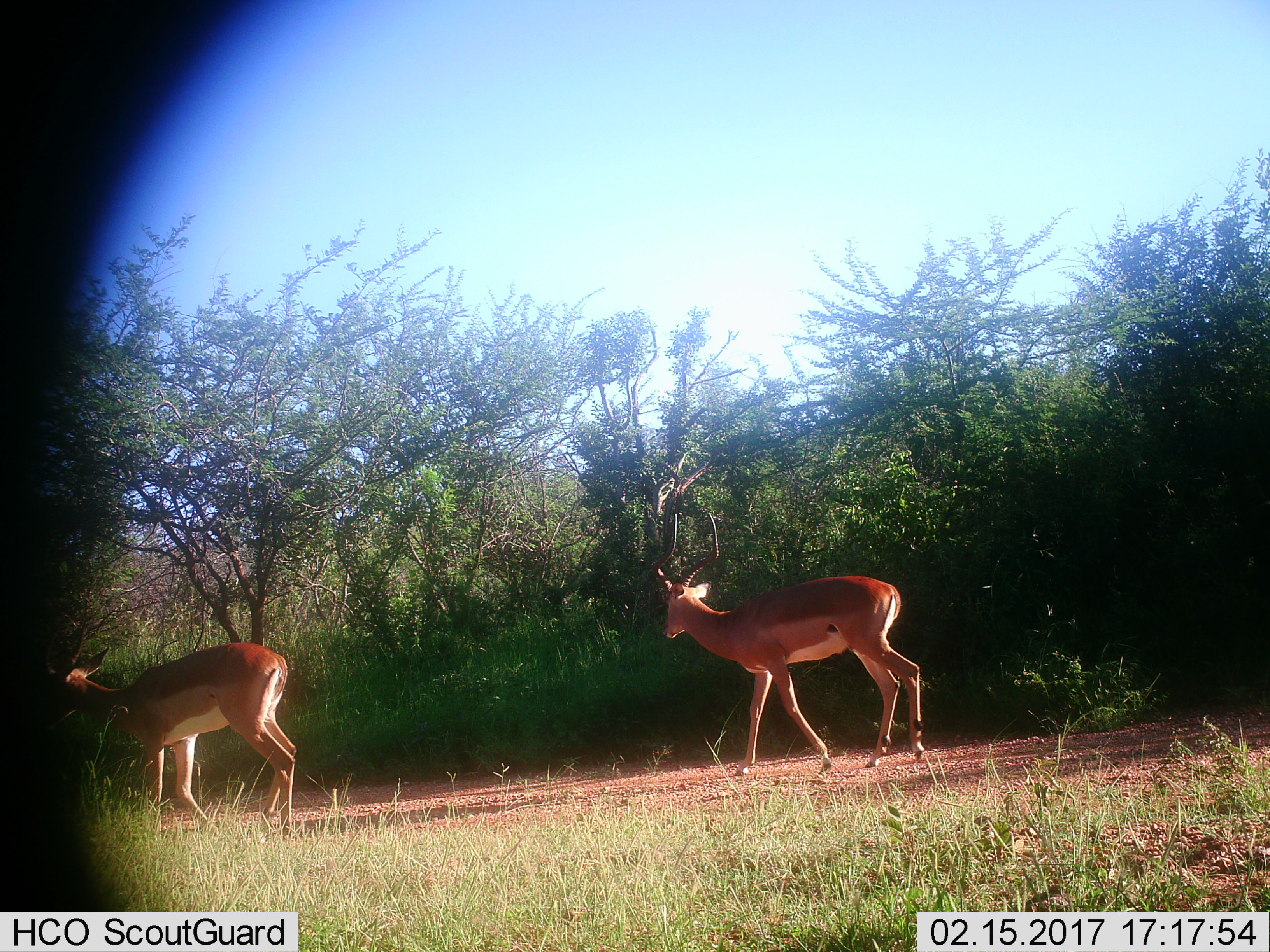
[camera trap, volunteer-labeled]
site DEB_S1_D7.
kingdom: Animalia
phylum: Chordata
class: Mammalia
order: Artiodactyla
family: Bovidae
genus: Aepyceros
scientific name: Aepyceros melampus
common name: impala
Impala (Aepyceros melampus), count 2. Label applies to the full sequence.